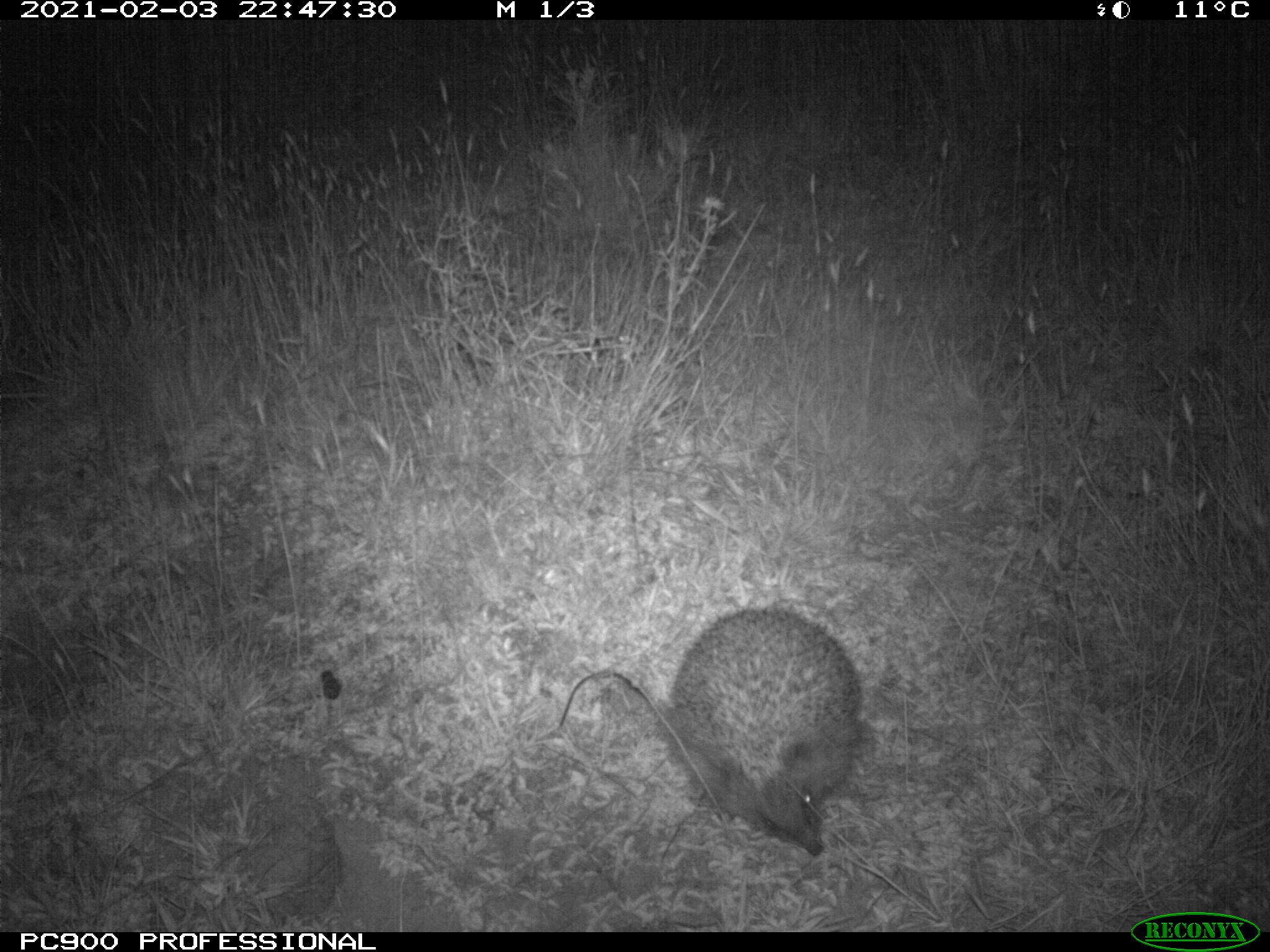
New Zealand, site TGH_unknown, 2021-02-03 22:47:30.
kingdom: Animalia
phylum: Chordata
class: Mammalia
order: Eulipotyphla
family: Erinaceidae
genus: Erinaceus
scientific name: Erinaceus europaeus europaeus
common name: european hedgehog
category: hedgehog